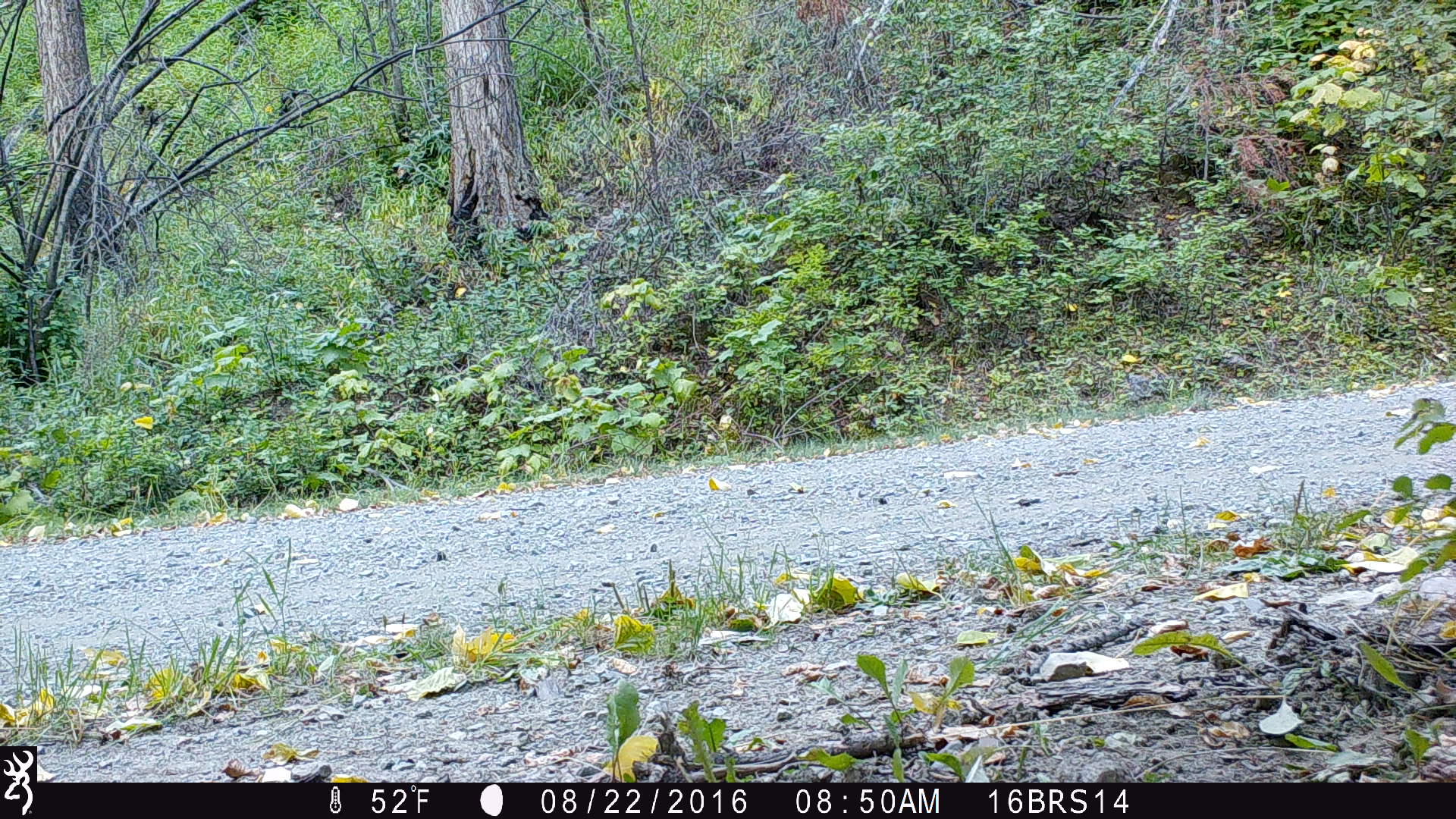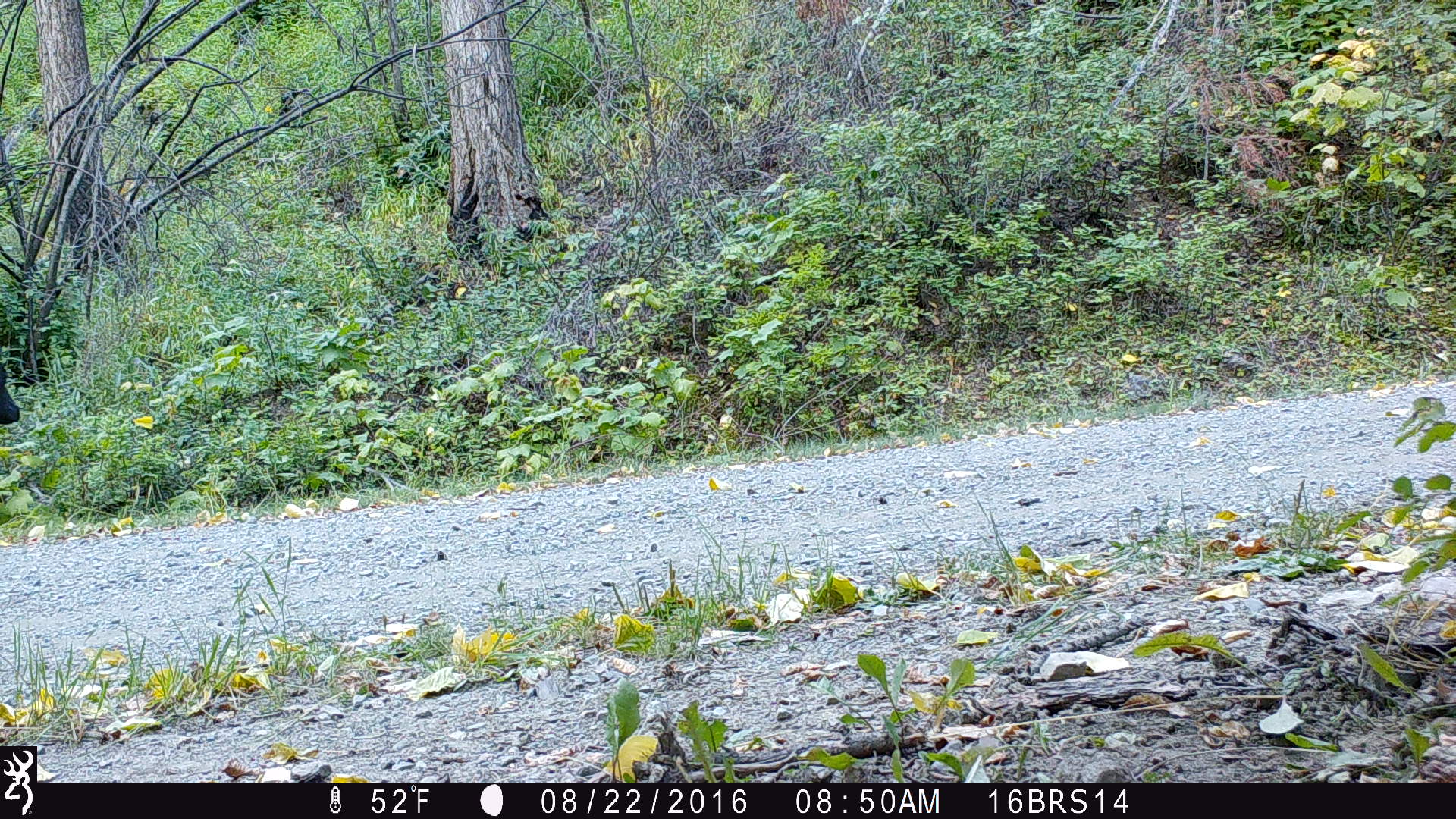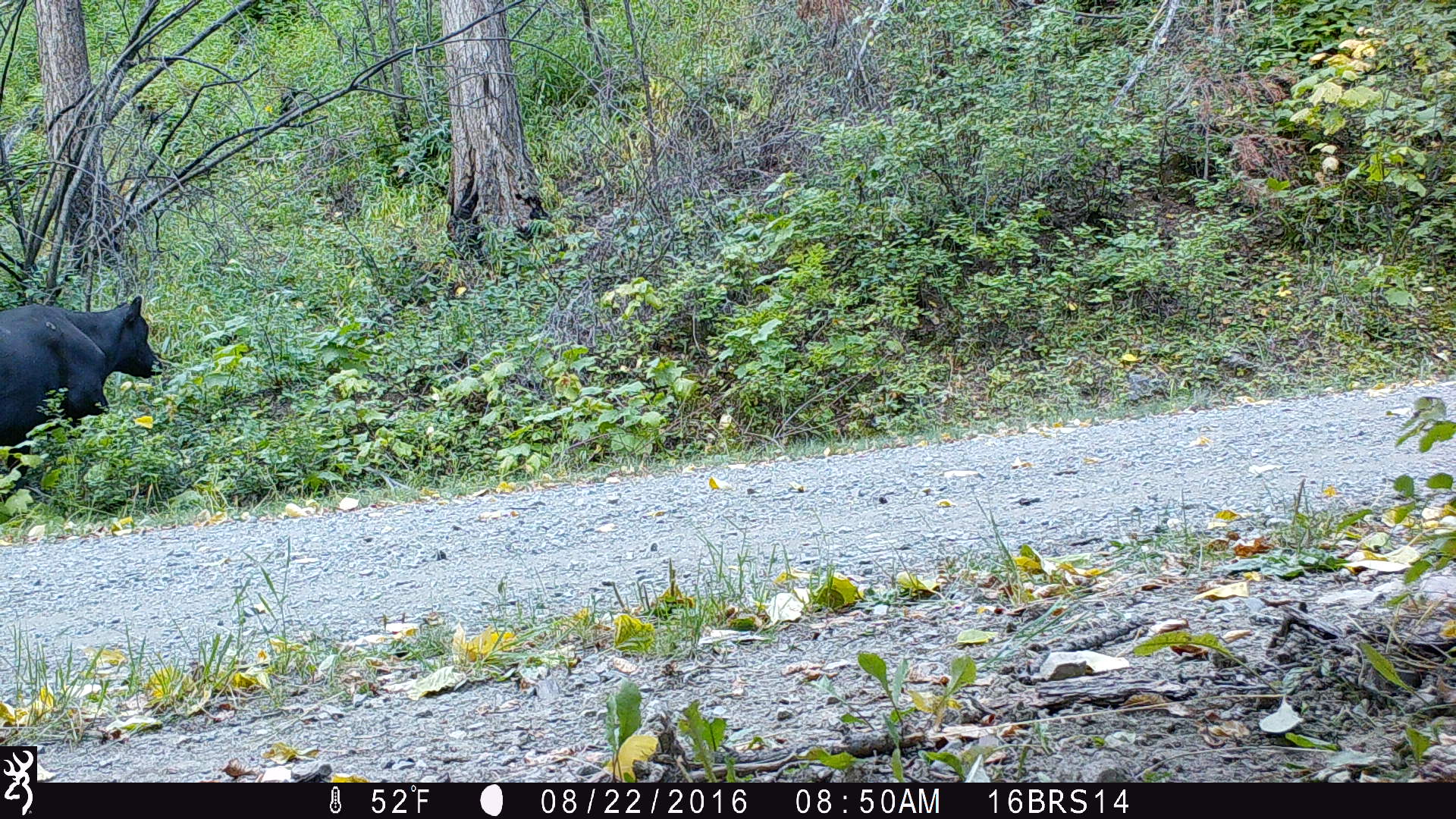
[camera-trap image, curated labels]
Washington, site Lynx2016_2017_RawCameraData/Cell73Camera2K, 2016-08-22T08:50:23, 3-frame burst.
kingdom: Animalia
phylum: Chordata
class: Mammalia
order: Artiodactyla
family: Bovidae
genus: Bos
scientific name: Bos taurus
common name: domestic cattle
Domestic cattle (Bos taurus). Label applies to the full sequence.